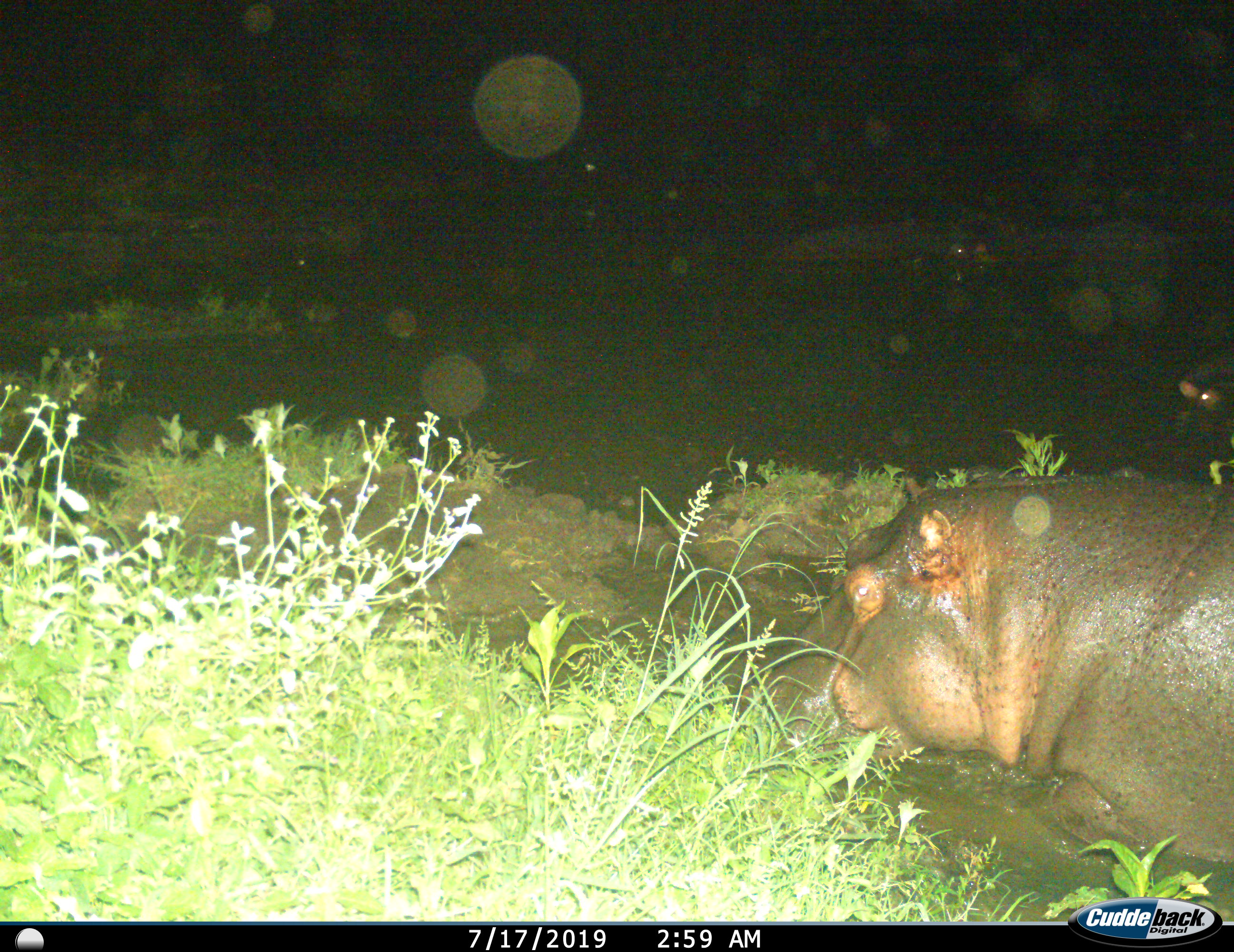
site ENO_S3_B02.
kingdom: Animalia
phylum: Chordata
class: Mammalia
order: Artiodactyla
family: Hippopotamidae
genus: Hippopotamus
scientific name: Hippopotamus amphibius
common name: hippopotamus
Hippopotamus (Hippopotamus amphibius), count 1. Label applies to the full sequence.